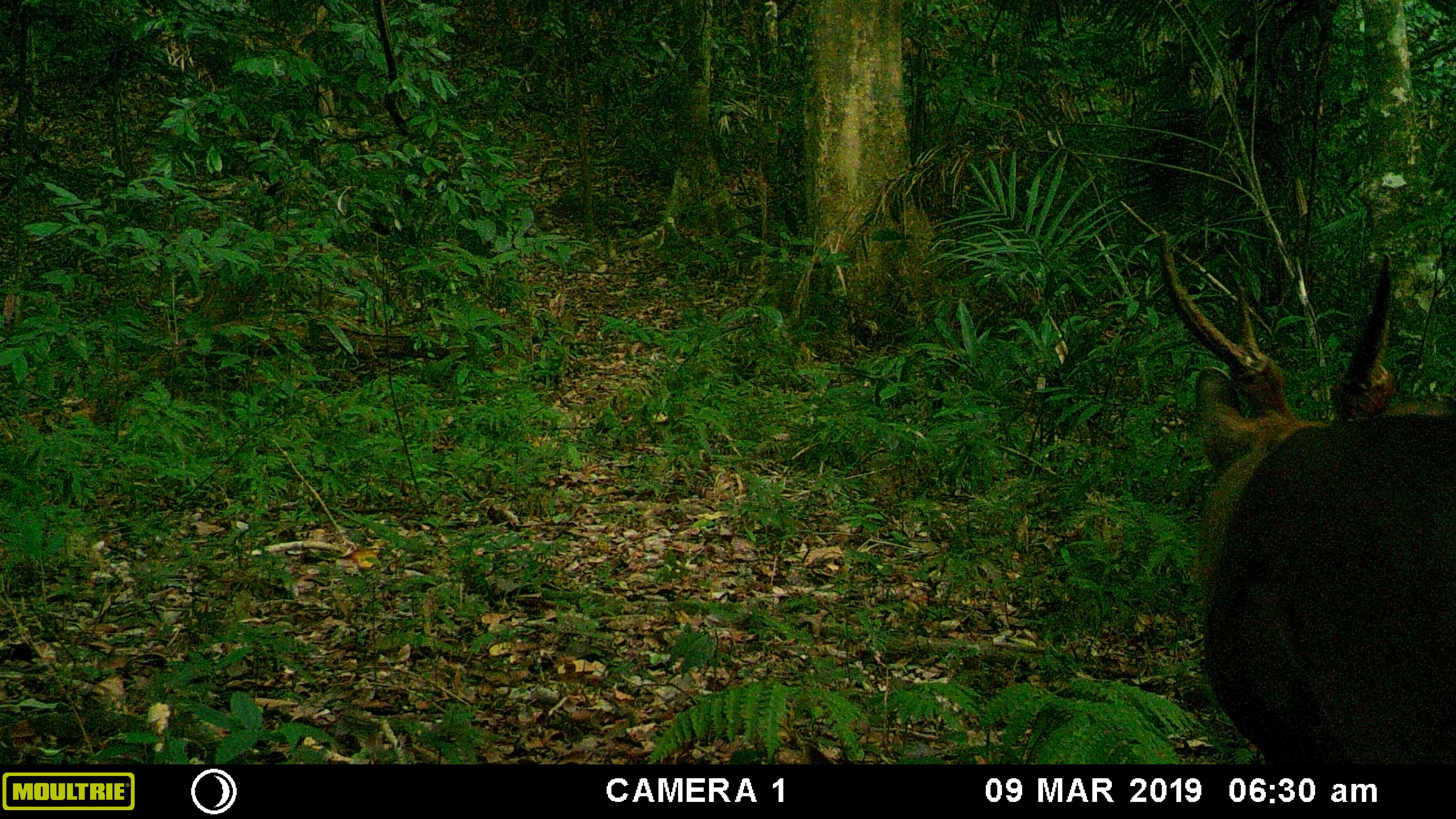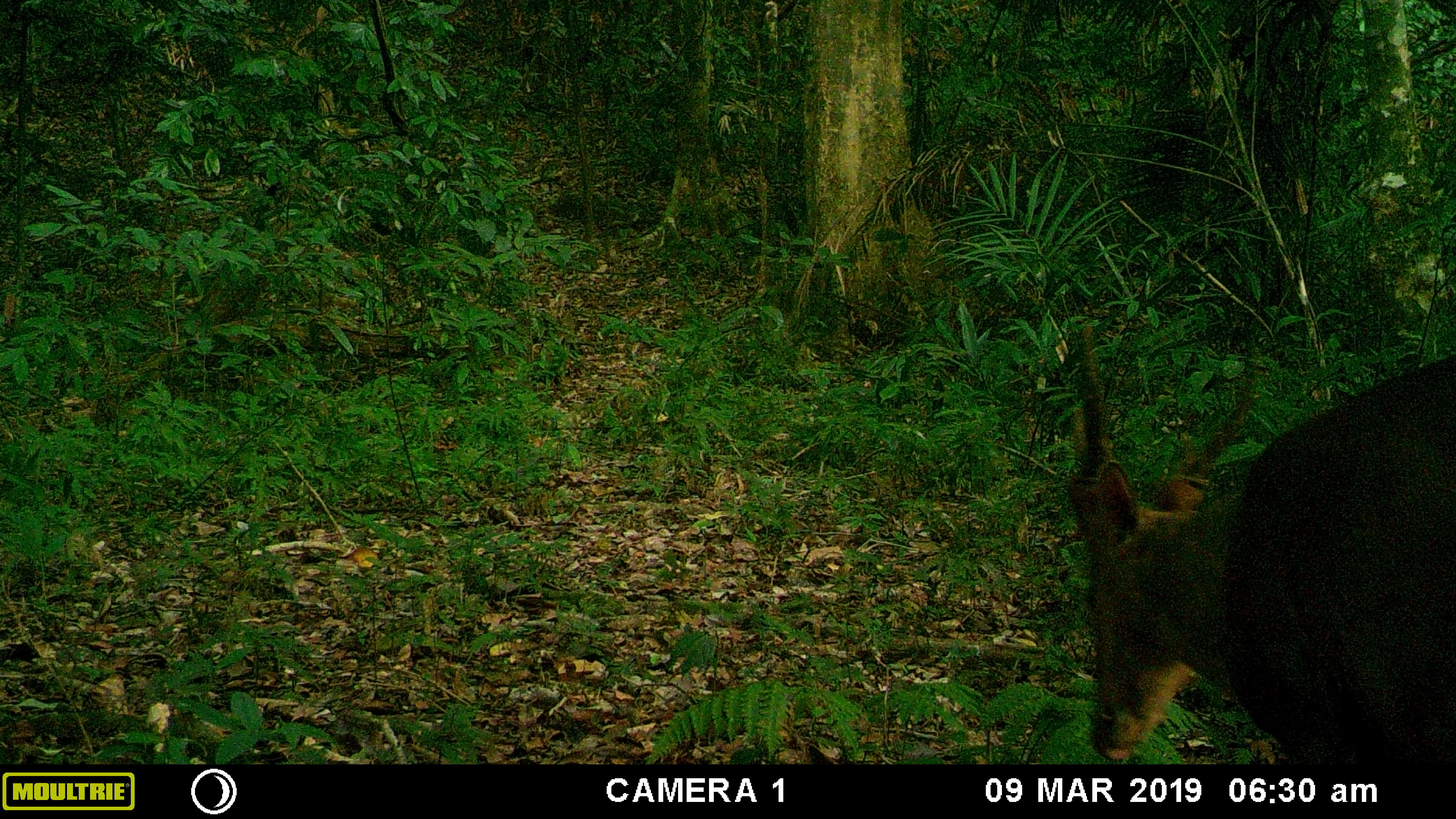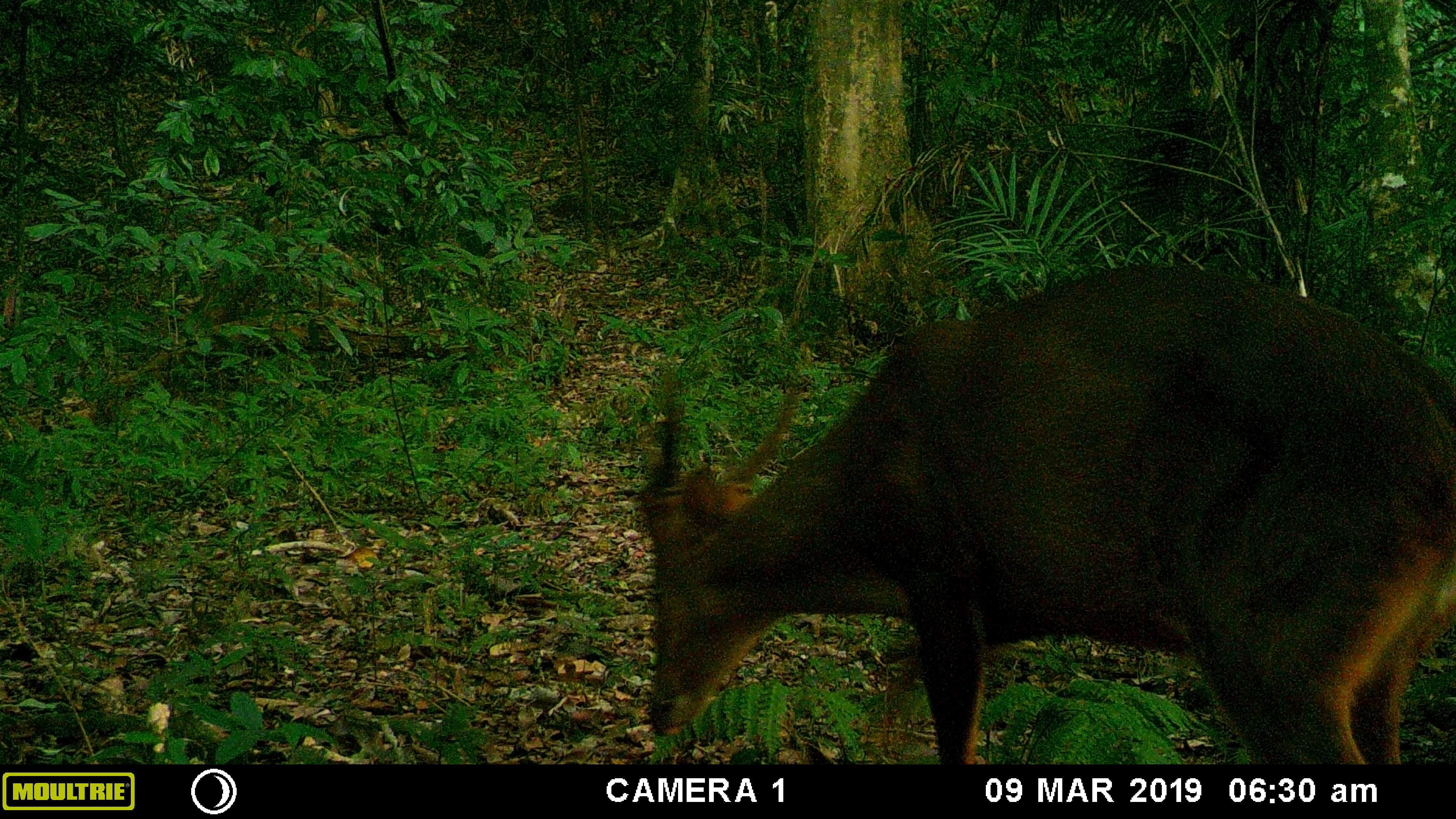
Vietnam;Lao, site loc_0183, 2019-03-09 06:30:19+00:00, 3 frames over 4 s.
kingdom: Animalia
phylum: Chordata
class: Mammalia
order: Artiodactyla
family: Cervidae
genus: Muntiacus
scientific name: Muntiacus vuquangensis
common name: large-antlered muntjac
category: large antlered muntjac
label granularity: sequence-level